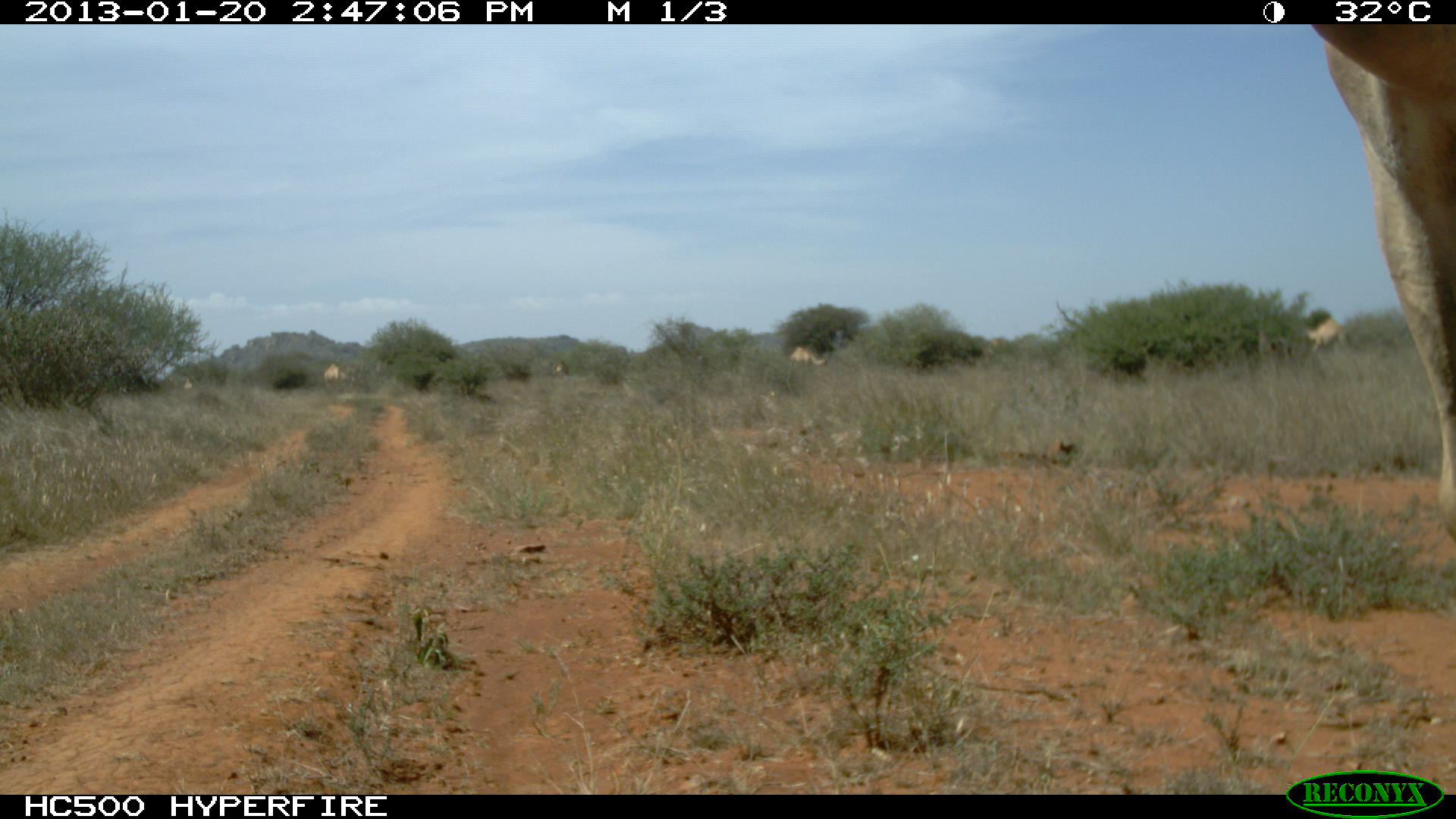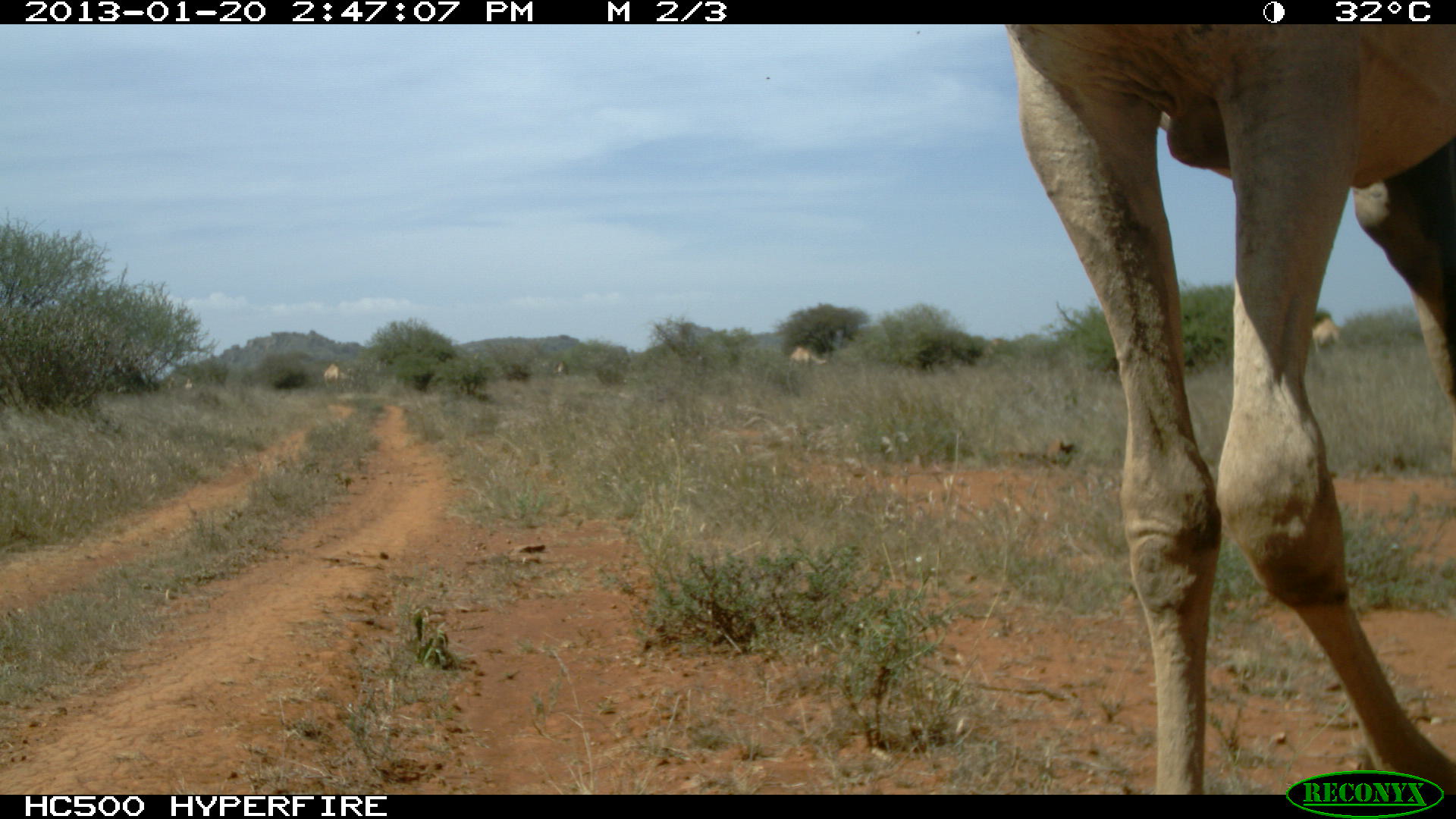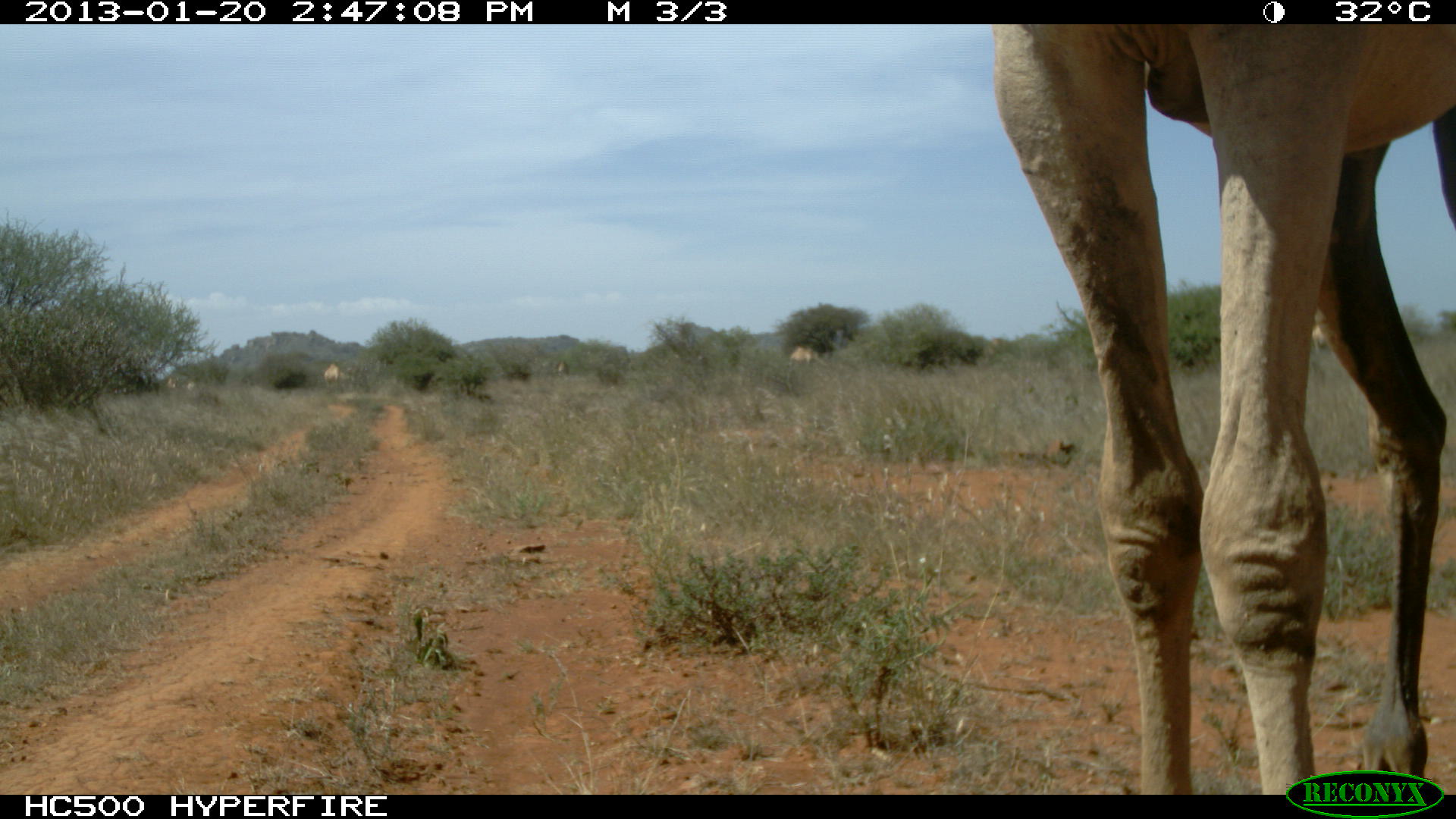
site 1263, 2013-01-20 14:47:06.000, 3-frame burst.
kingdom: Animalia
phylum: Chordata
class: Mammalia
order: Artiodactyla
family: Camelidae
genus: Camelus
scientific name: Camelus dromedarius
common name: dromedary camel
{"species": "Camelus dromedarius (dromedary camel)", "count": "4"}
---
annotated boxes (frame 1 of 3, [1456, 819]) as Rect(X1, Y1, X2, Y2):
camelus dromedarius: Rect(1311, 19, 1456, 552); Rect(1302, 318, 1346, 355); Rect(322, 363, 357, 390); Rect(787, 345, 828, 368); Rect(552, 360, 571, 378)